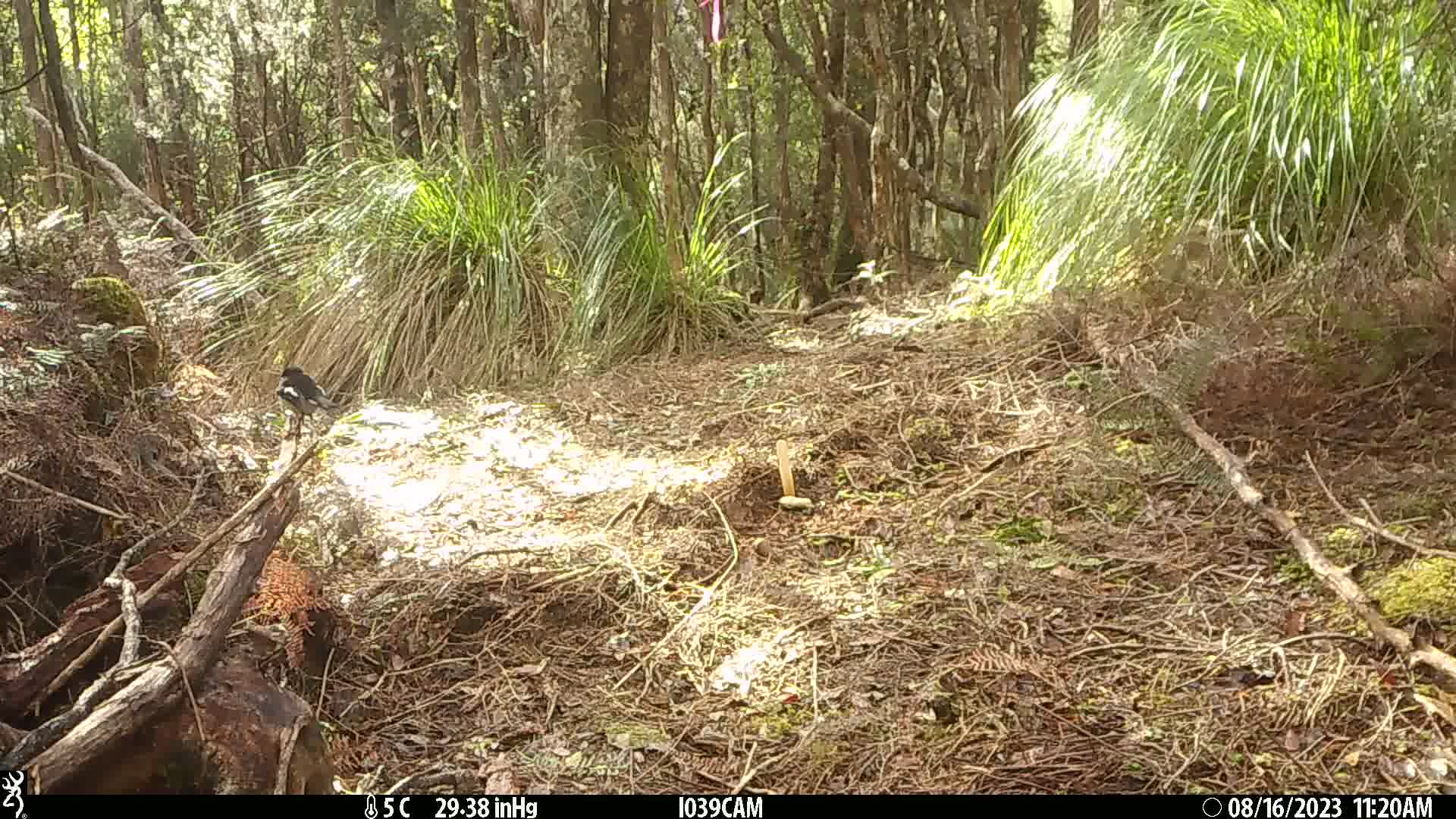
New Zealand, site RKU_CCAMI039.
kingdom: Animalia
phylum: Chordata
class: Aves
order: Passeriformes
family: Petroicidae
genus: Petroica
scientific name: Petroica macrocephala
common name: tomtit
Tomtit (Petroica macrocephala).